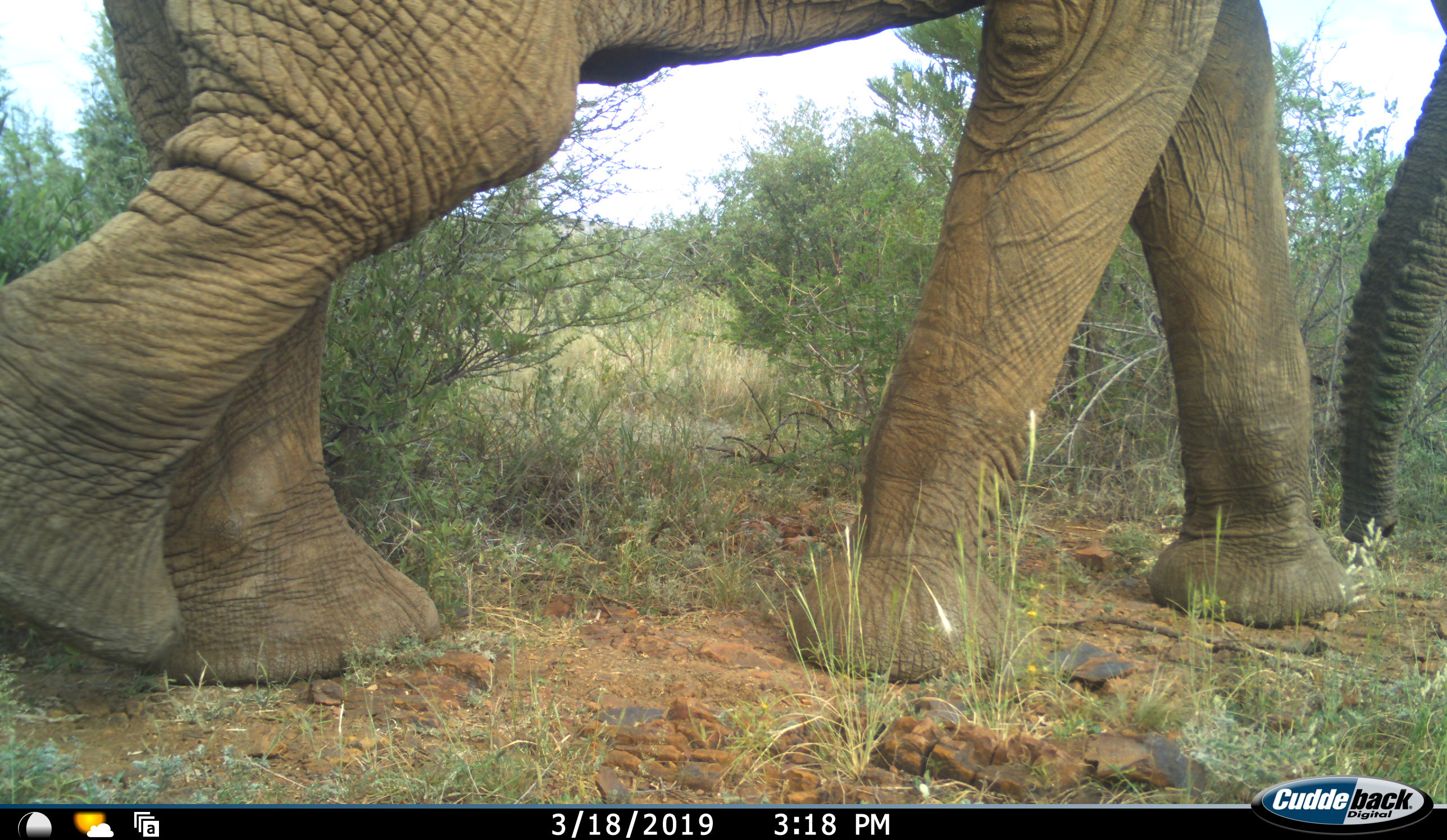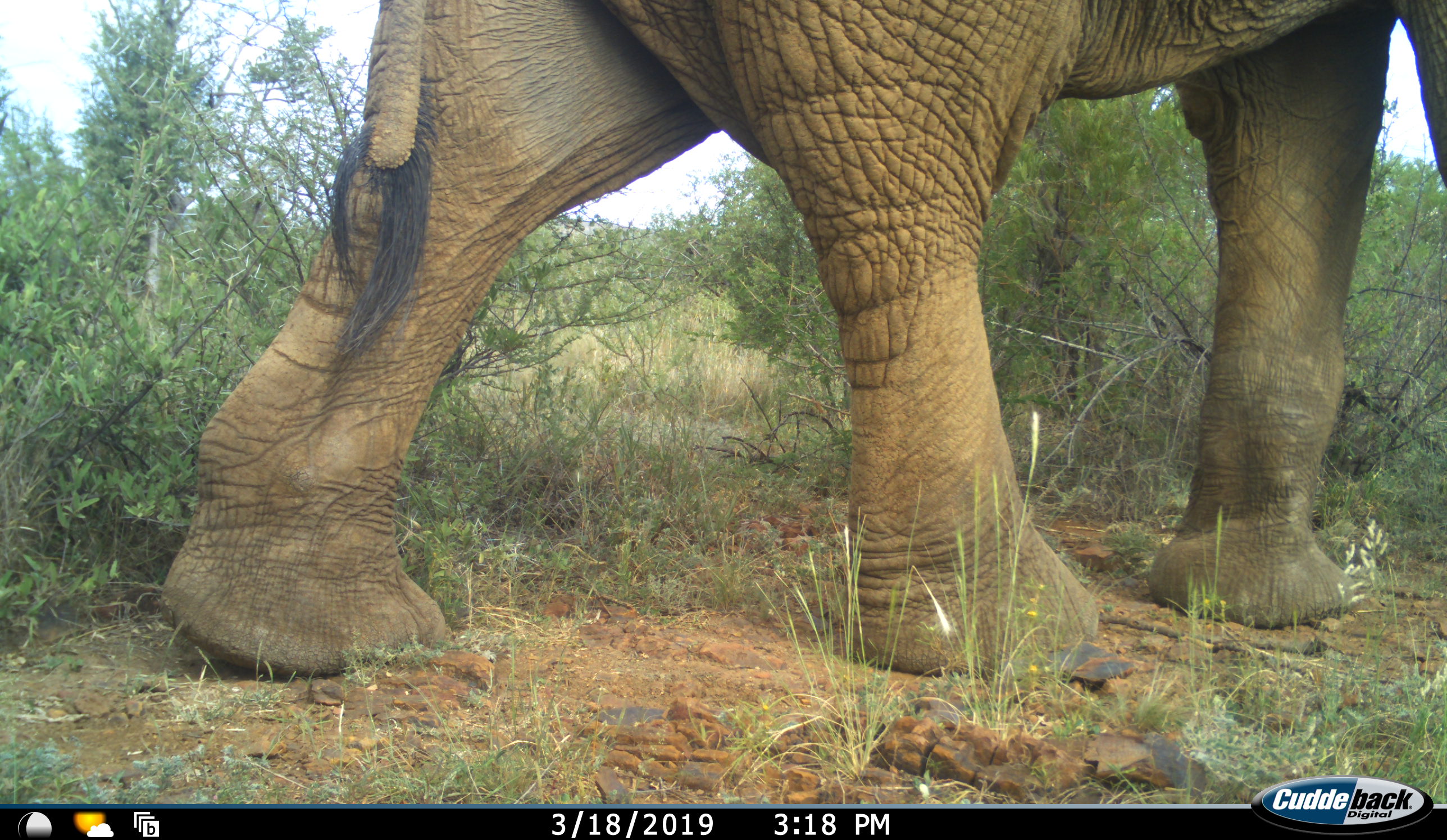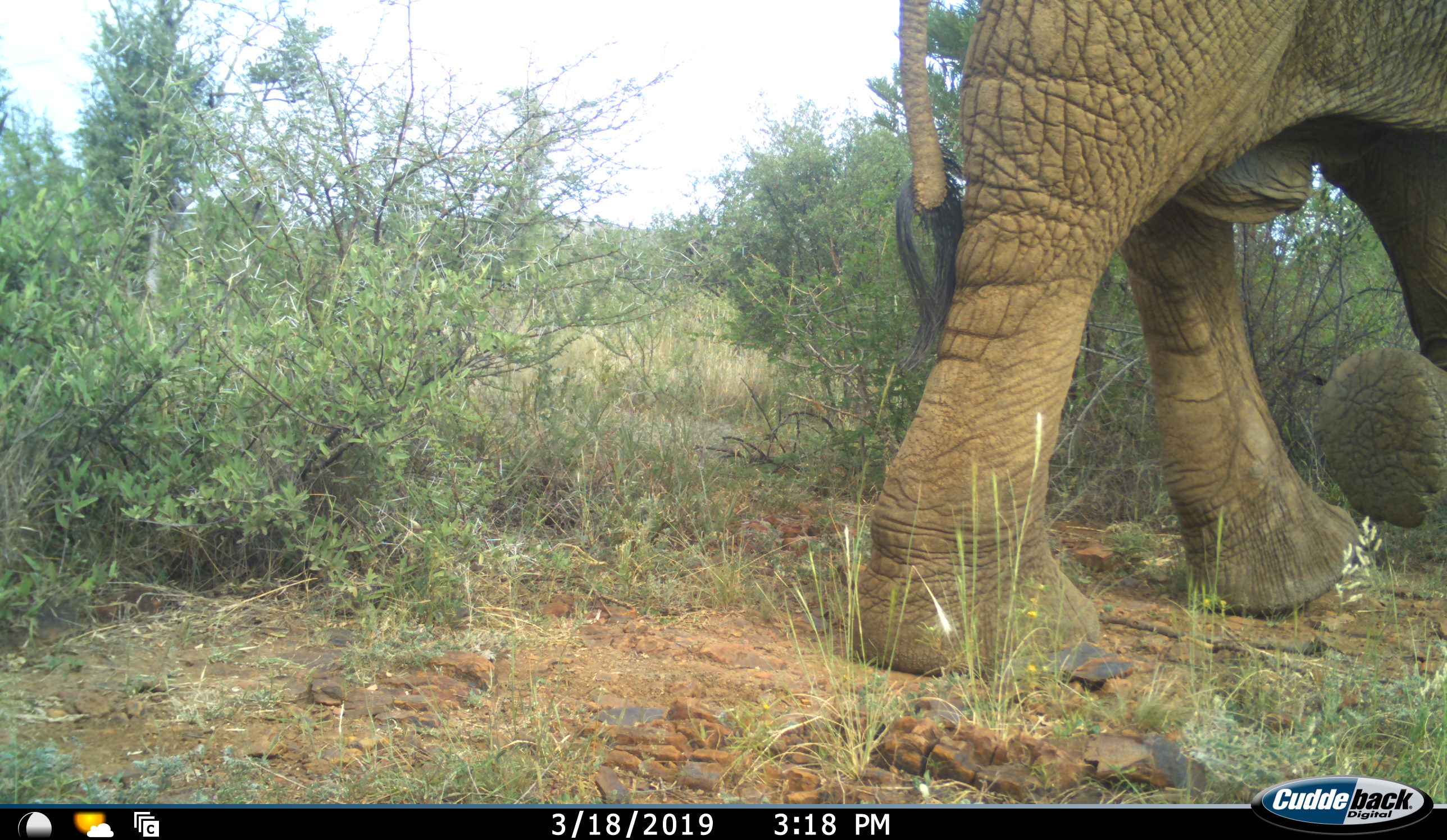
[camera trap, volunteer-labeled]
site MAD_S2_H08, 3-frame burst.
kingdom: Animalia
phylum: Chordata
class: Mammalia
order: Proboscidea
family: Elephantidae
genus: Loxodonta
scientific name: Loxodonta africana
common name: african bush elephant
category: elephant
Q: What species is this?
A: Elephant (african bush elephant) (Loxodonta africana).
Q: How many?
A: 1.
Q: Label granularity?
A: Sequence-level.